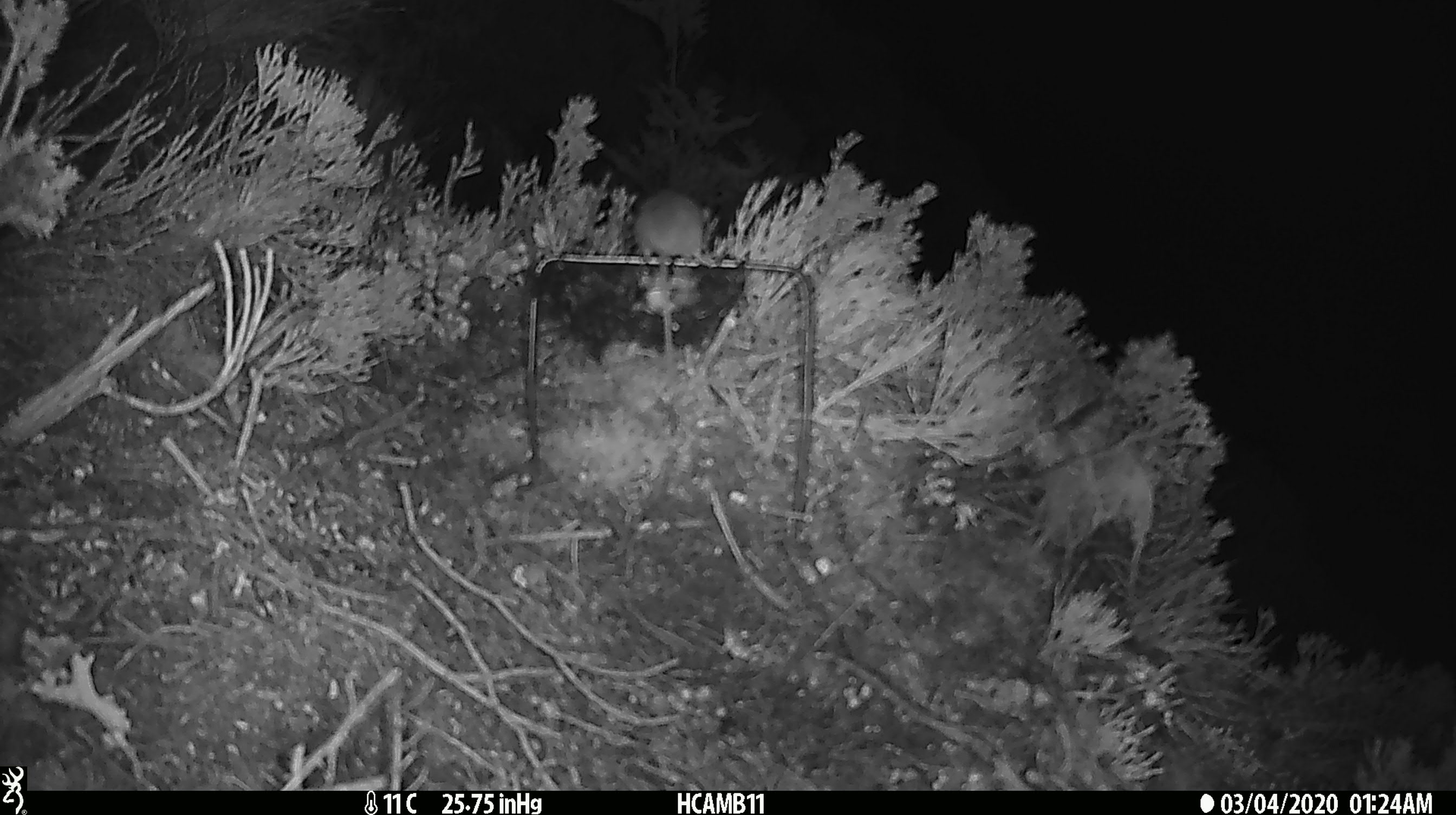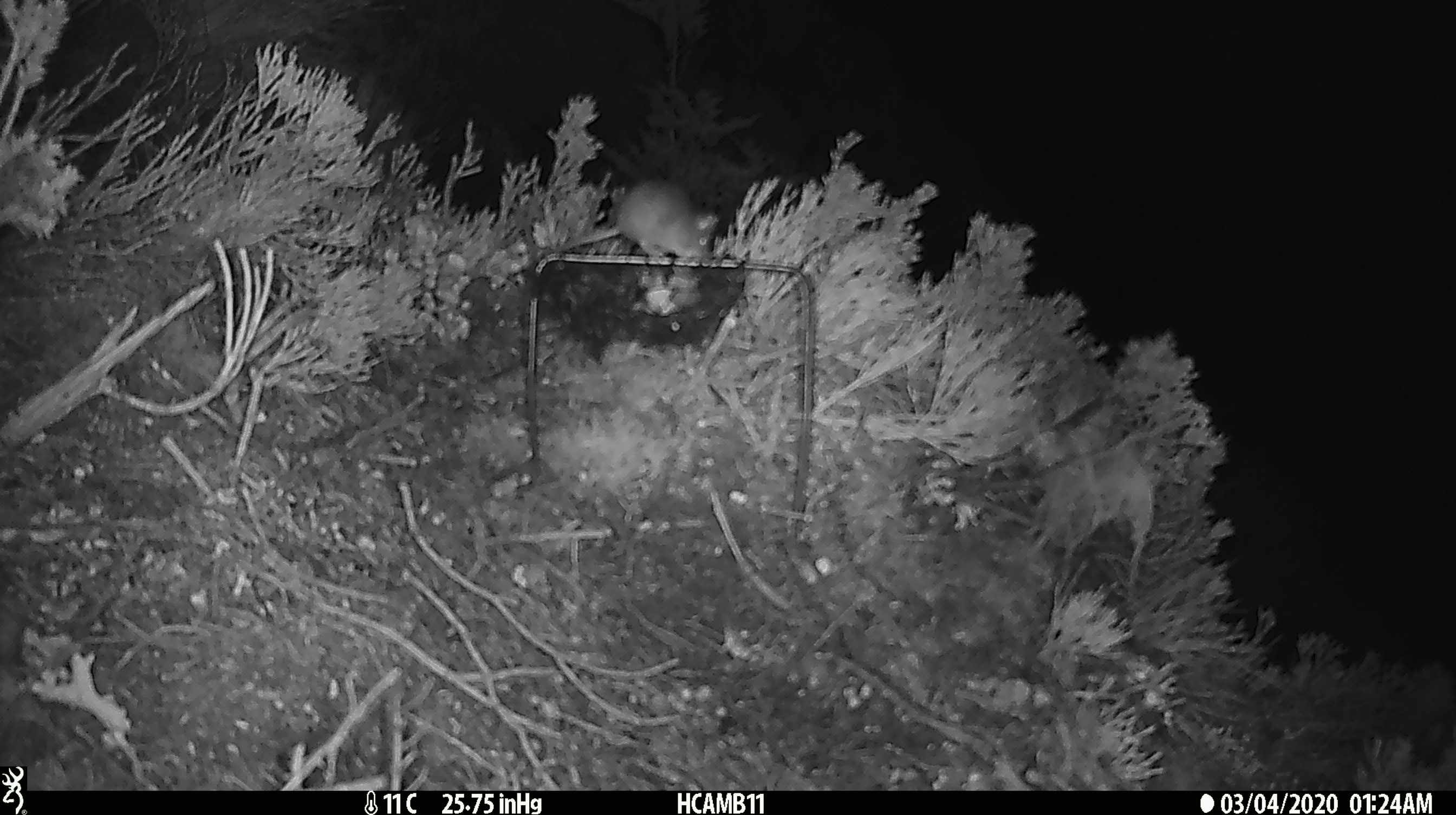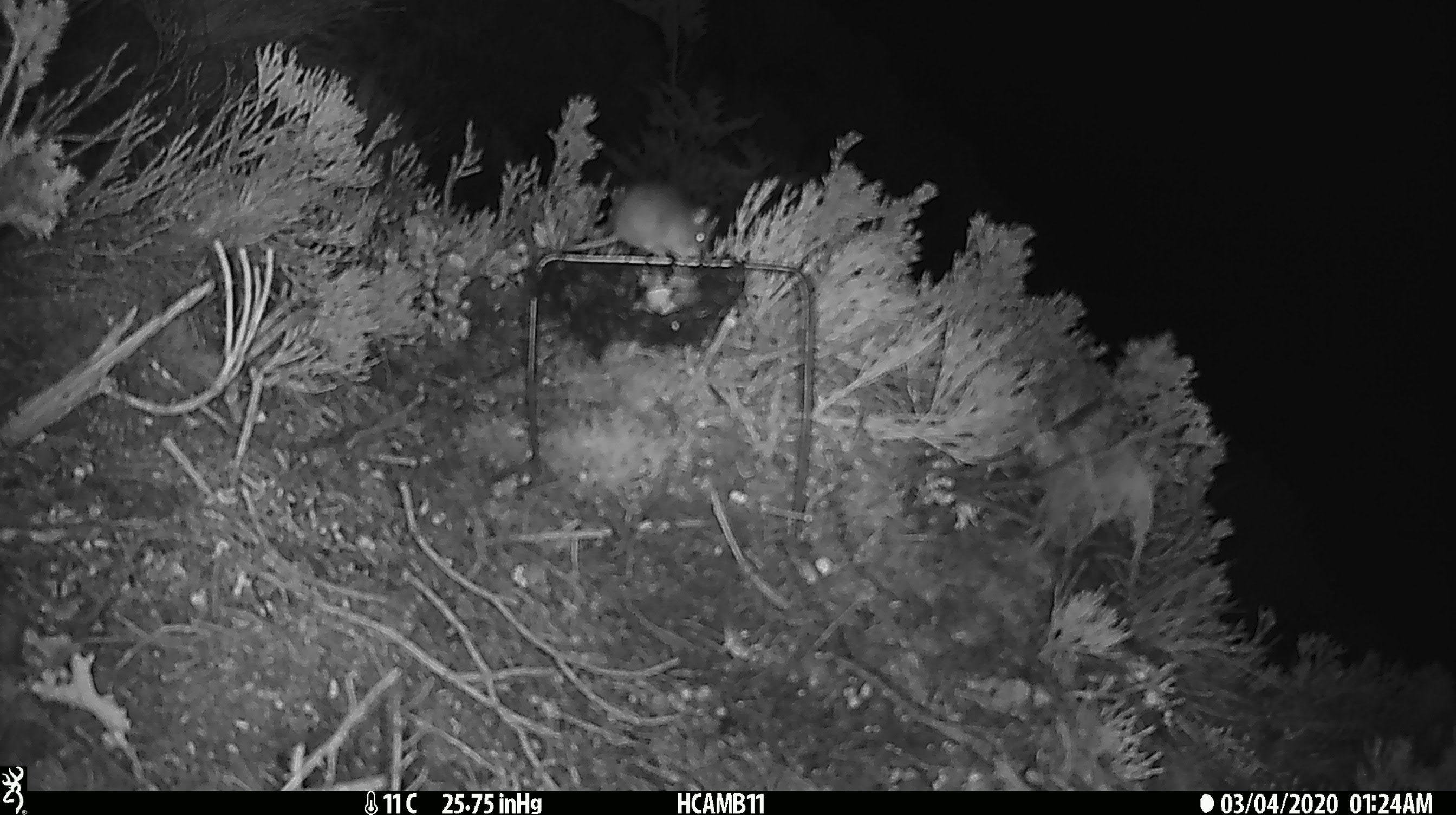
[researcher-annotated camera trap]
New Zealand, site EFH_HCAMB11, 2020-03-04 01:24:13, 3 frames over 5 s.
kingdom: Animalia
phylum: Chordata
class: Mammalia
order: Rodentia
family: Muridae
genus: Mus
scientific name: Mus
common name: mouse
Mouse (Mus).